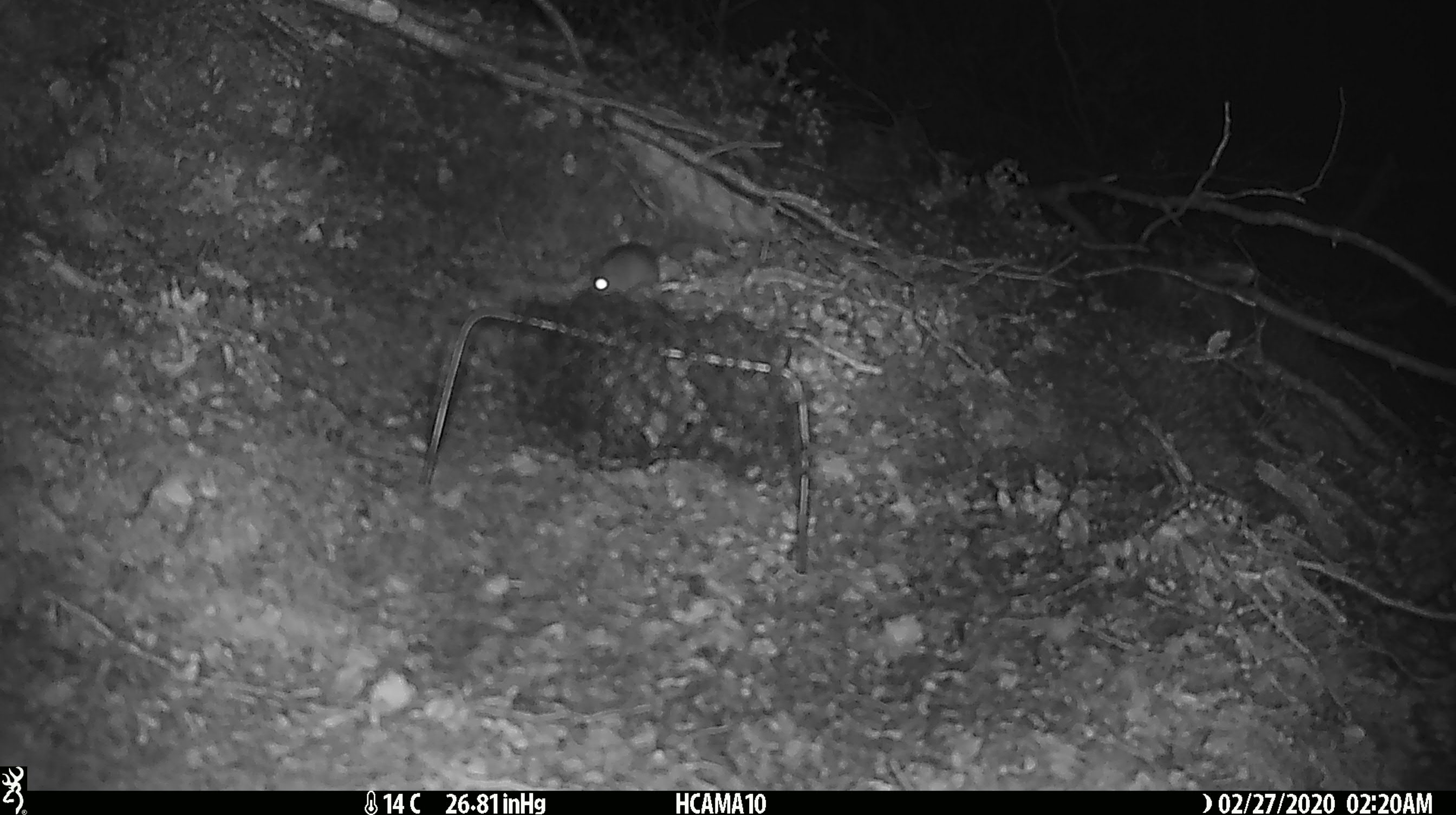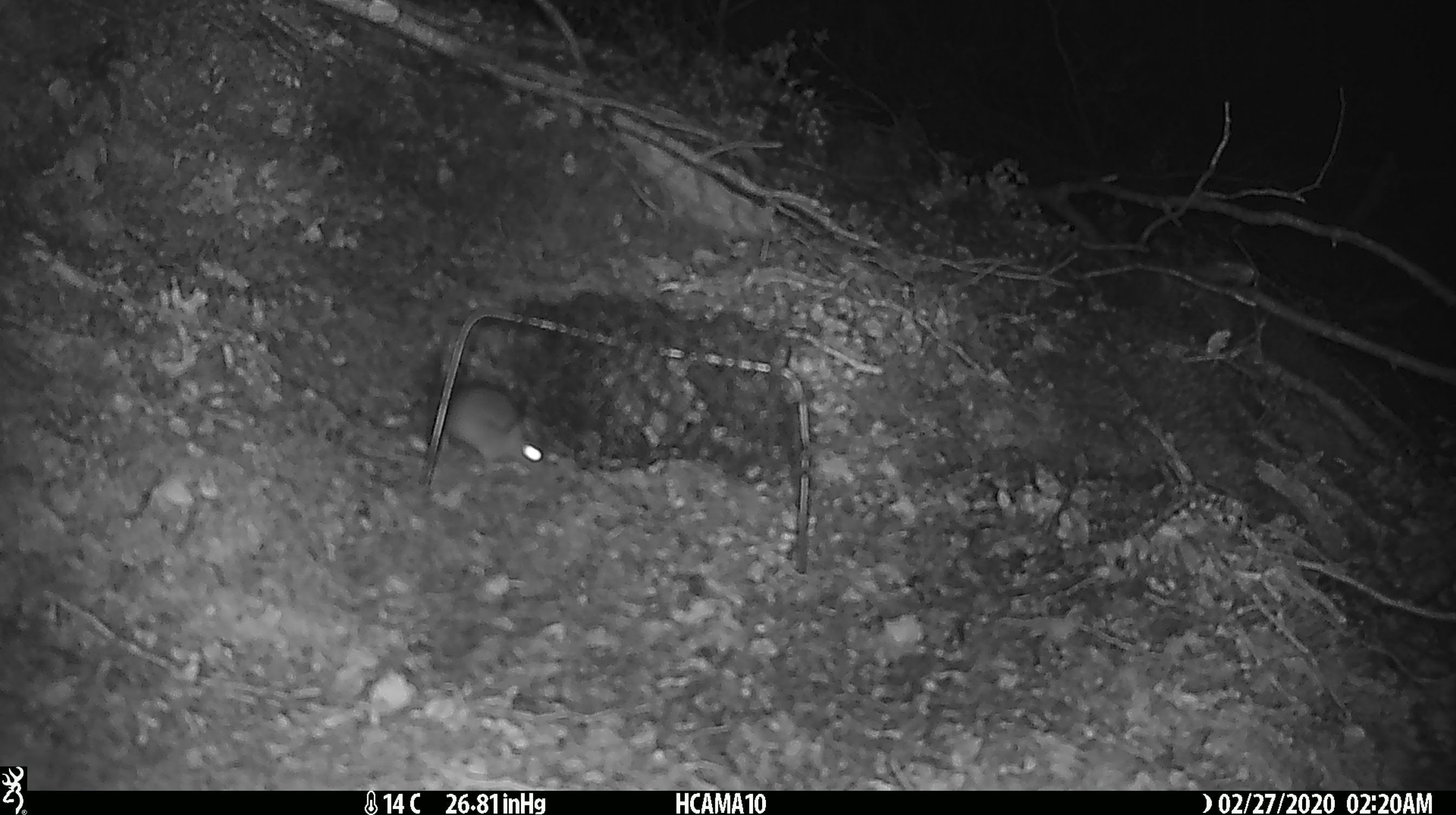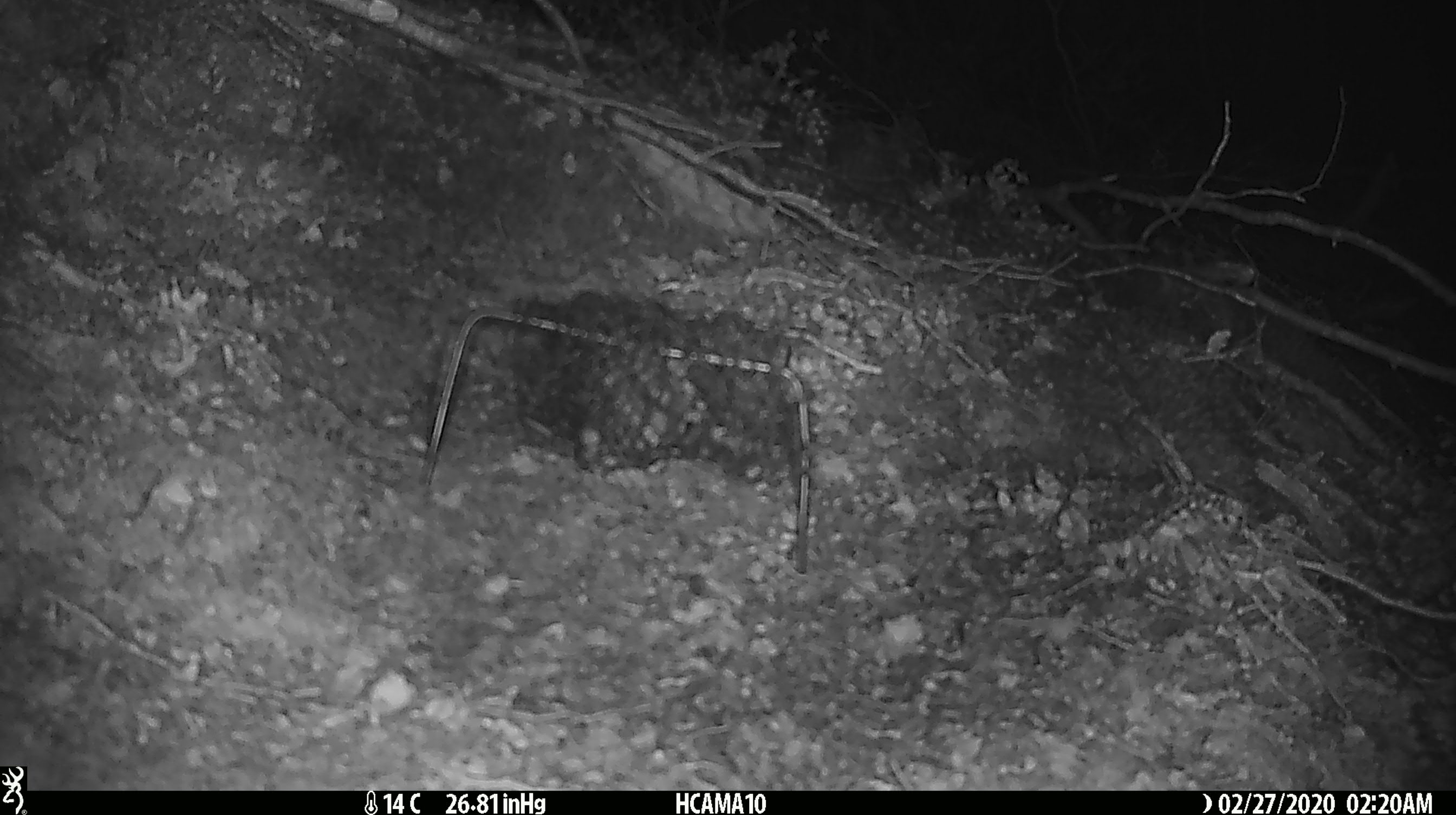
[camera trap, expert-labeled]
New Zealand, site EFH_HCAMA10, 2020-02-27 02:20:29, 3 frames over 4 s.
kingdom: Animalia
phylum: Chordata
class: Mammalia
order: Rodentia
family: Muridae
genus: Mus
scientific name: Mus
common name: mouse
Mouse (Mus).